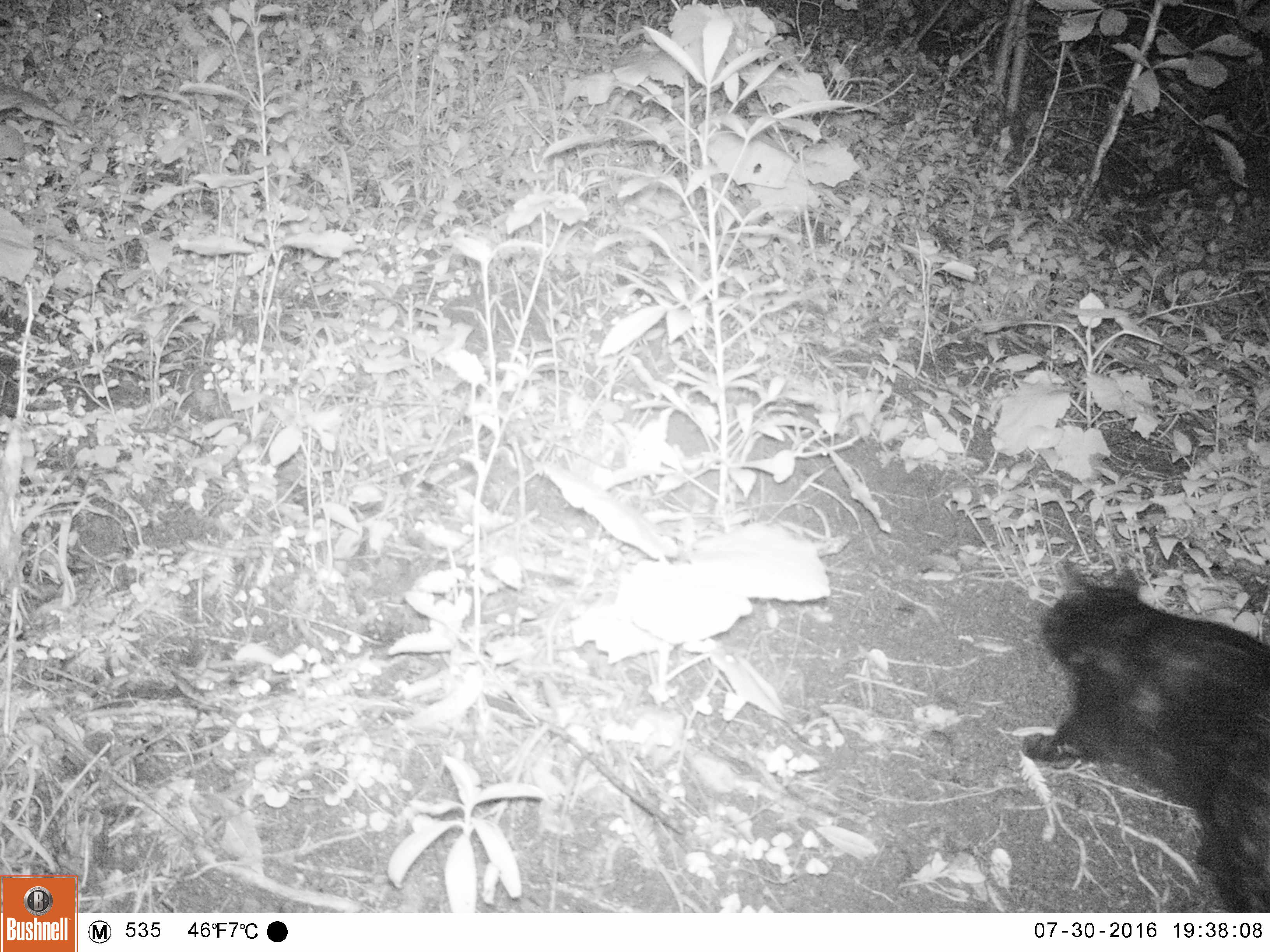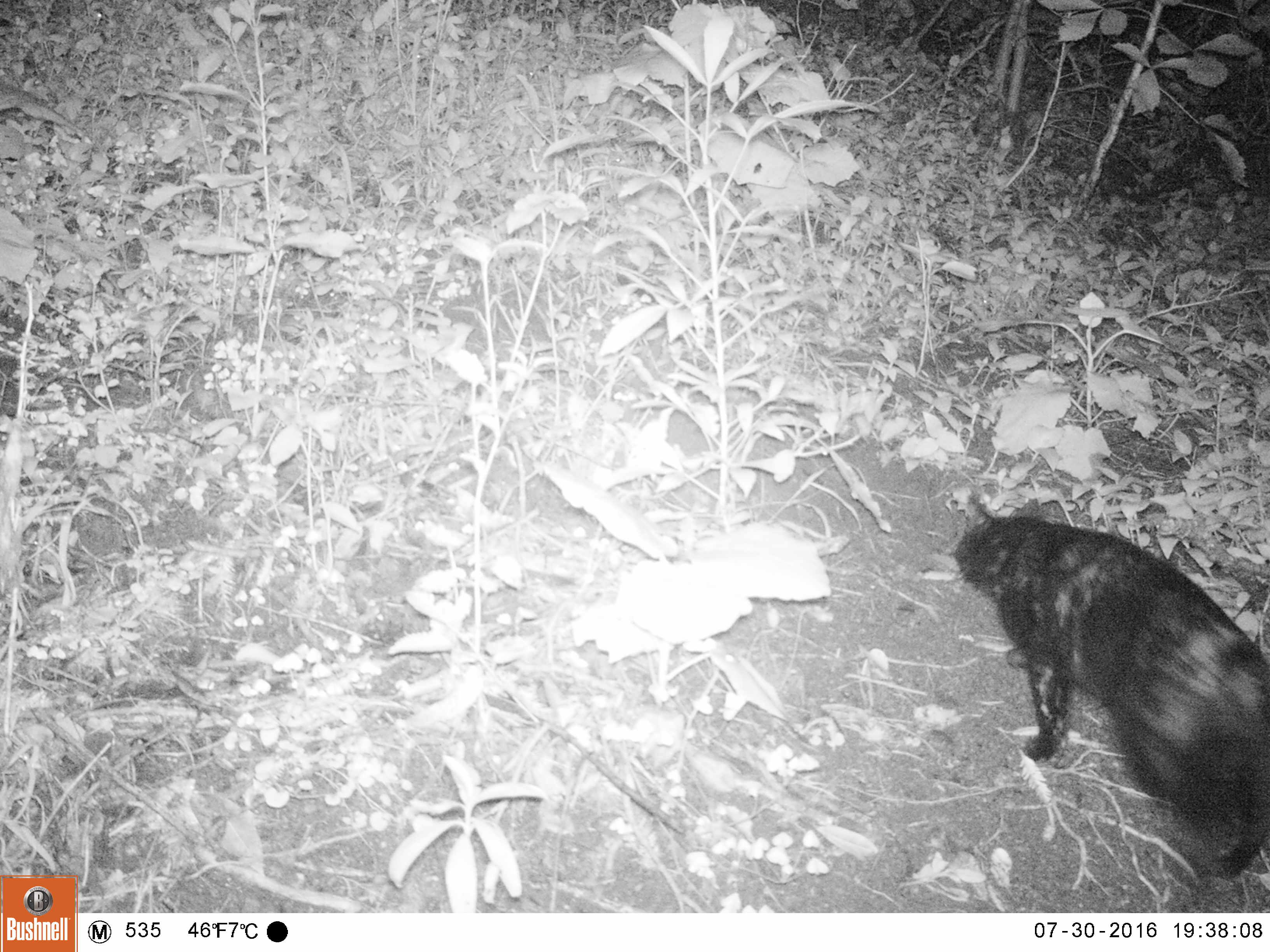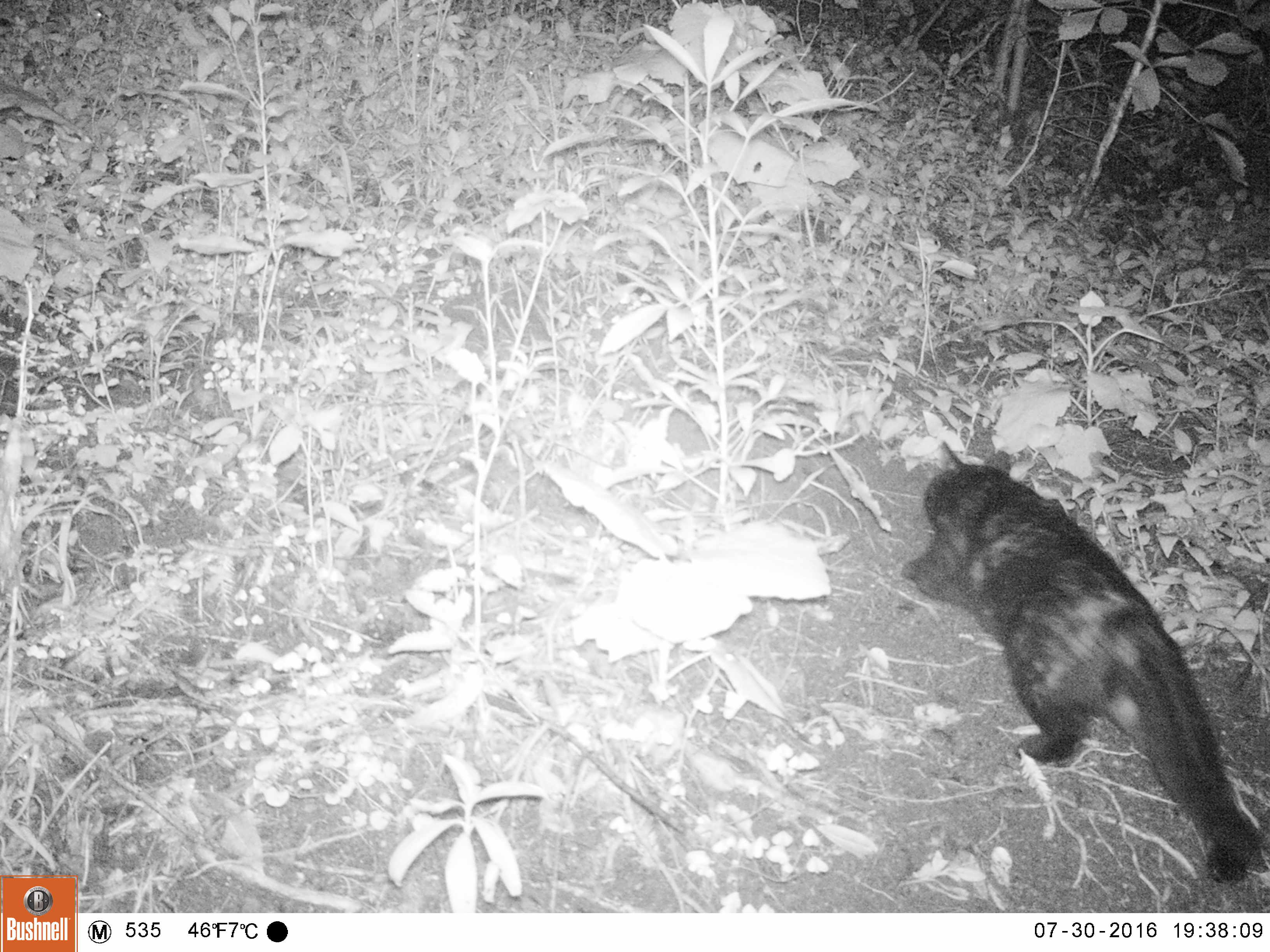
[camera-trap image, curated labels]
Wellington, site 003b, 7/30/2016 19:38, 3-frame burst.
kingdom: Animalia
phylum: Chordata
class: Mammalia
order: Carnivora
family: Felidae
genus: Felis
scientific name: Felis catus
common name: cat